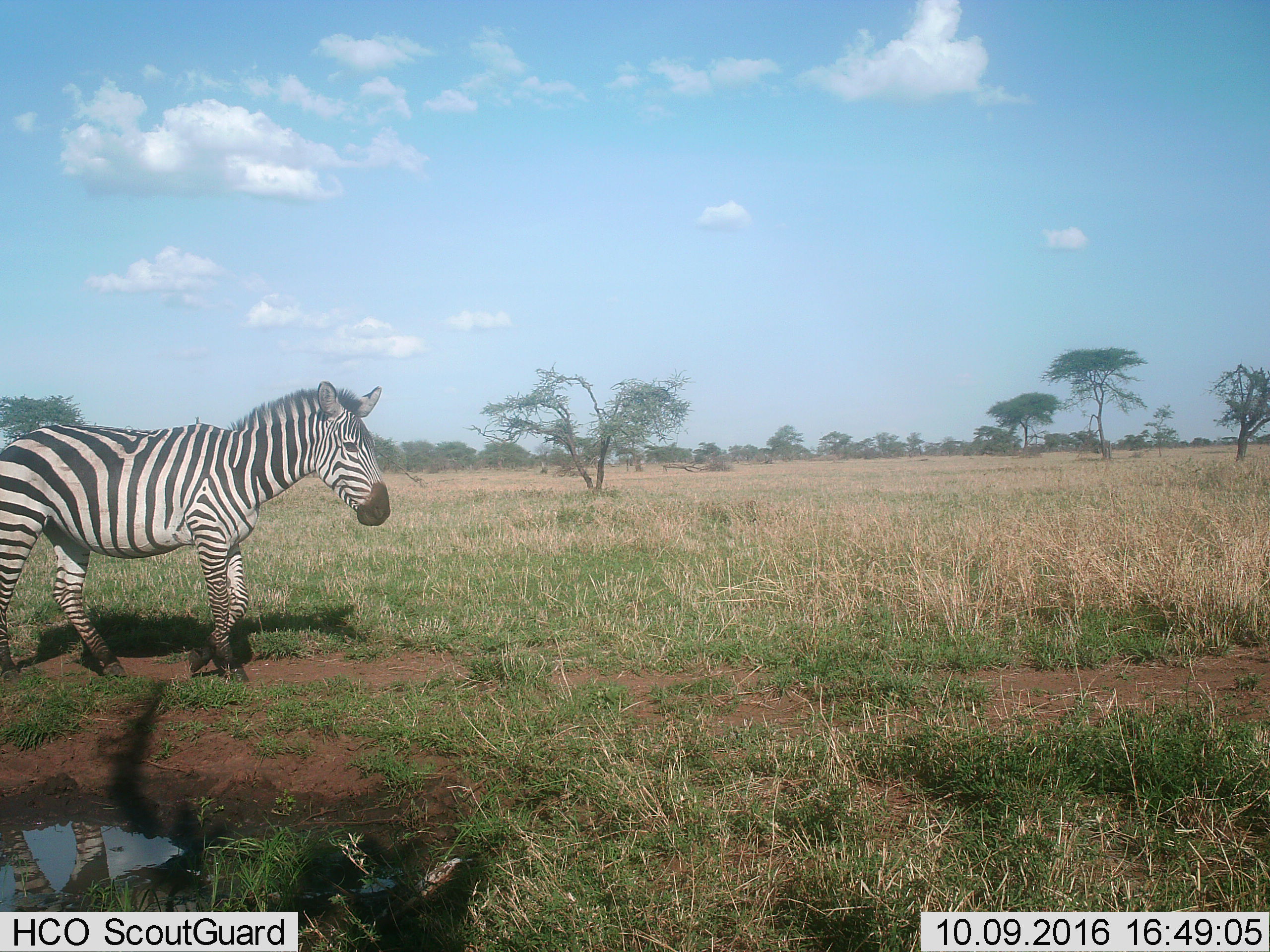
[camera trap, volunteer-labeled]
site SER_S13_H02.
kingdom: Animalia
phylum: Chordata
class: Mammalia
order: Perissodactyla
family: Equidae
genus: Equus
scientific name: Equus quagga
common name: plains zebra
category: zebraplains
Zebraplains (plains zebra) (Equus quagga), count 1. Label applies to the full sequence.